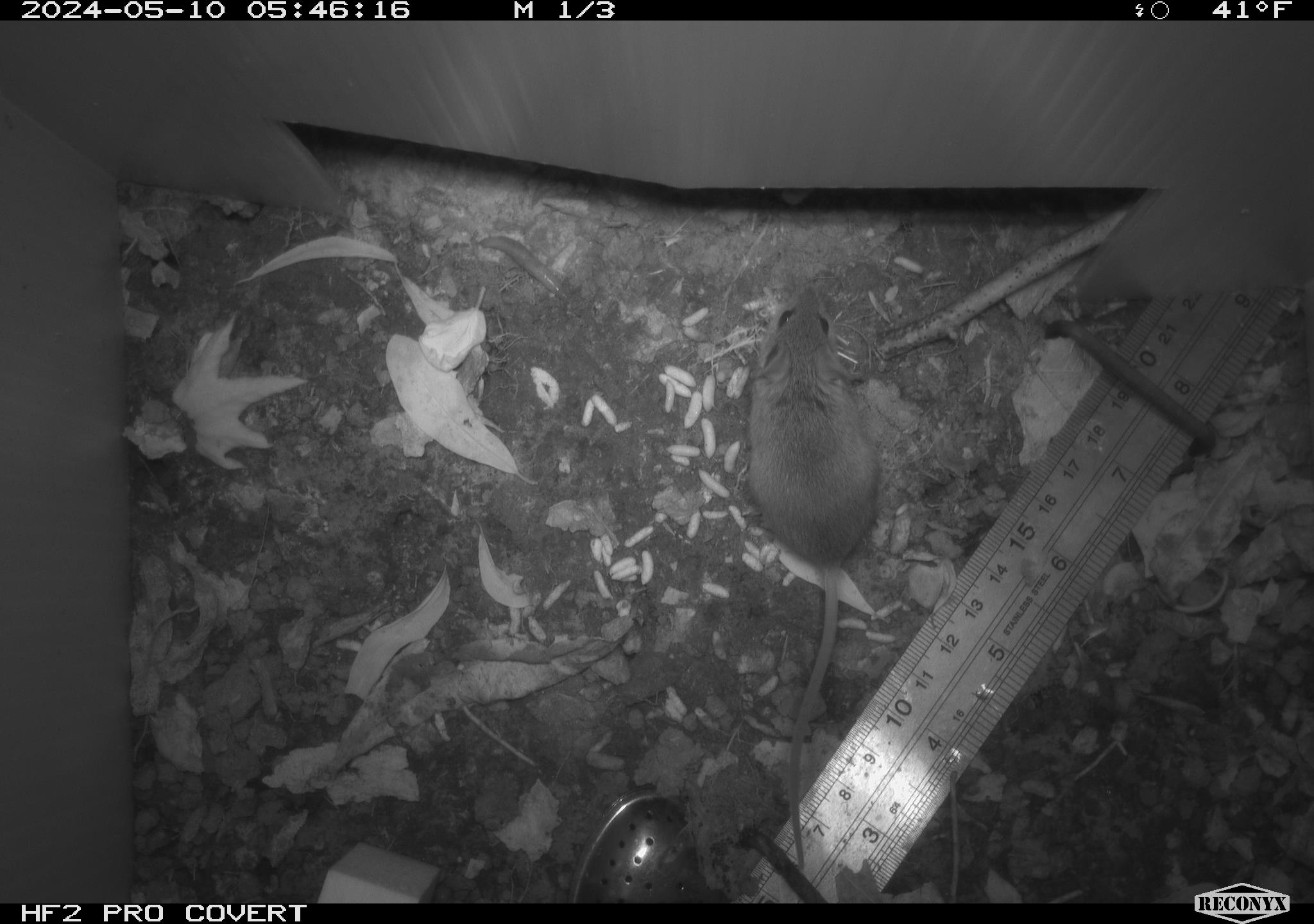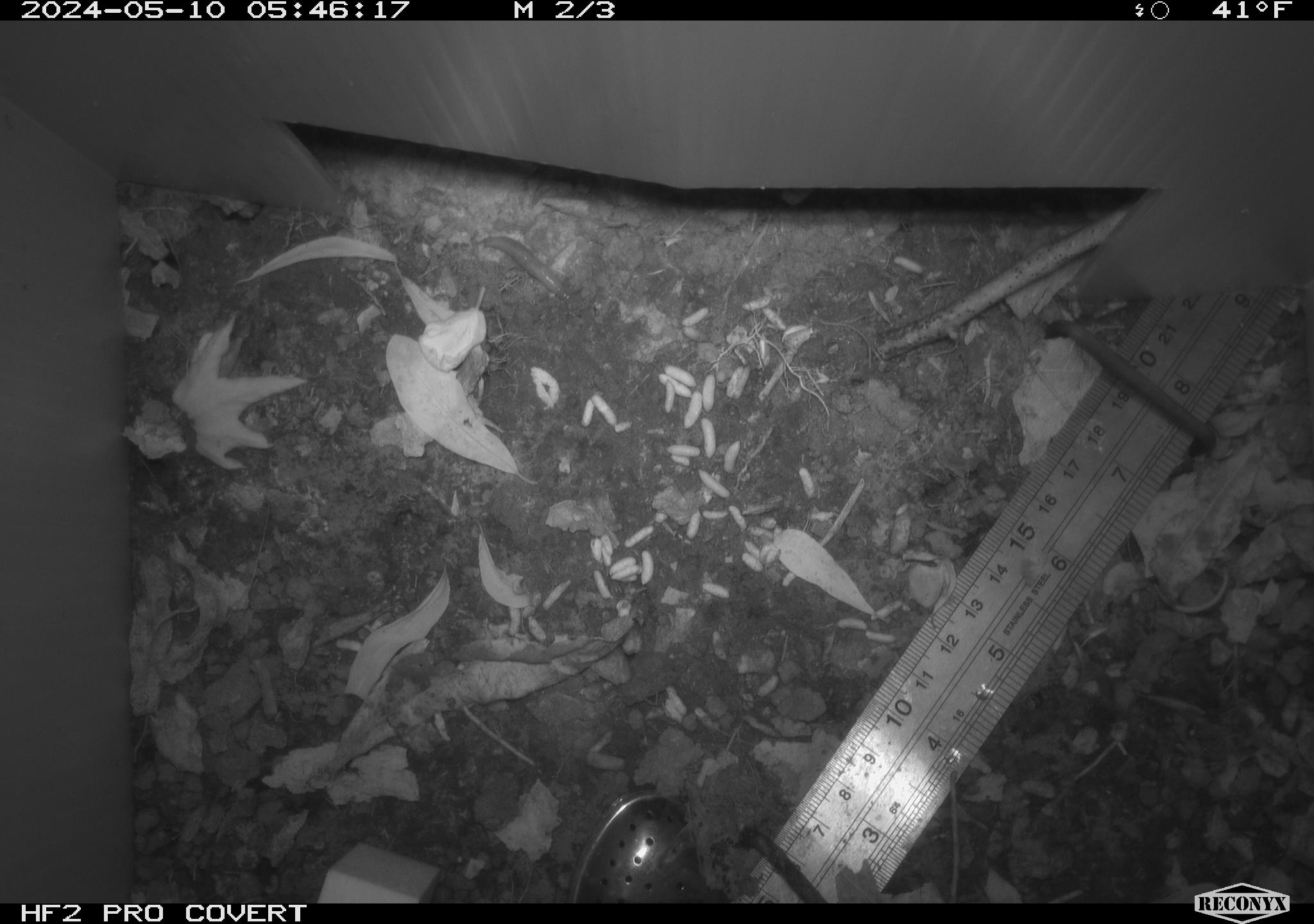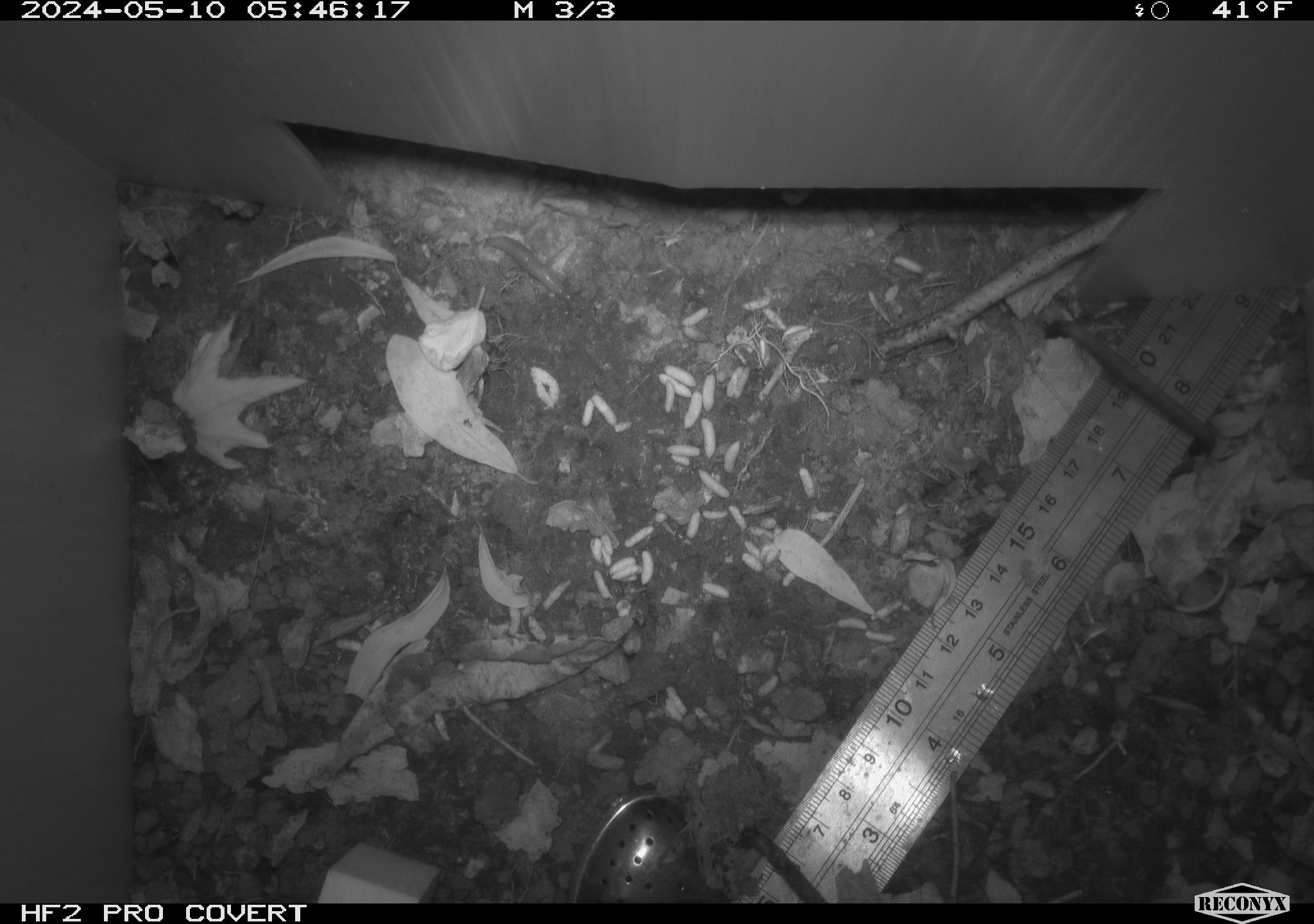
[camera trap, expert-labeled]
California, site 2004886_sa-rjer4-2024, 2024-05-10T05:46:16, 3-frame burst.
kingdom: Animalia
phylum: Chordata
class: Mammalia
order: Rodentia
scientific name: Rodentia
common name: mouse species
Mouse species (Rodentia).